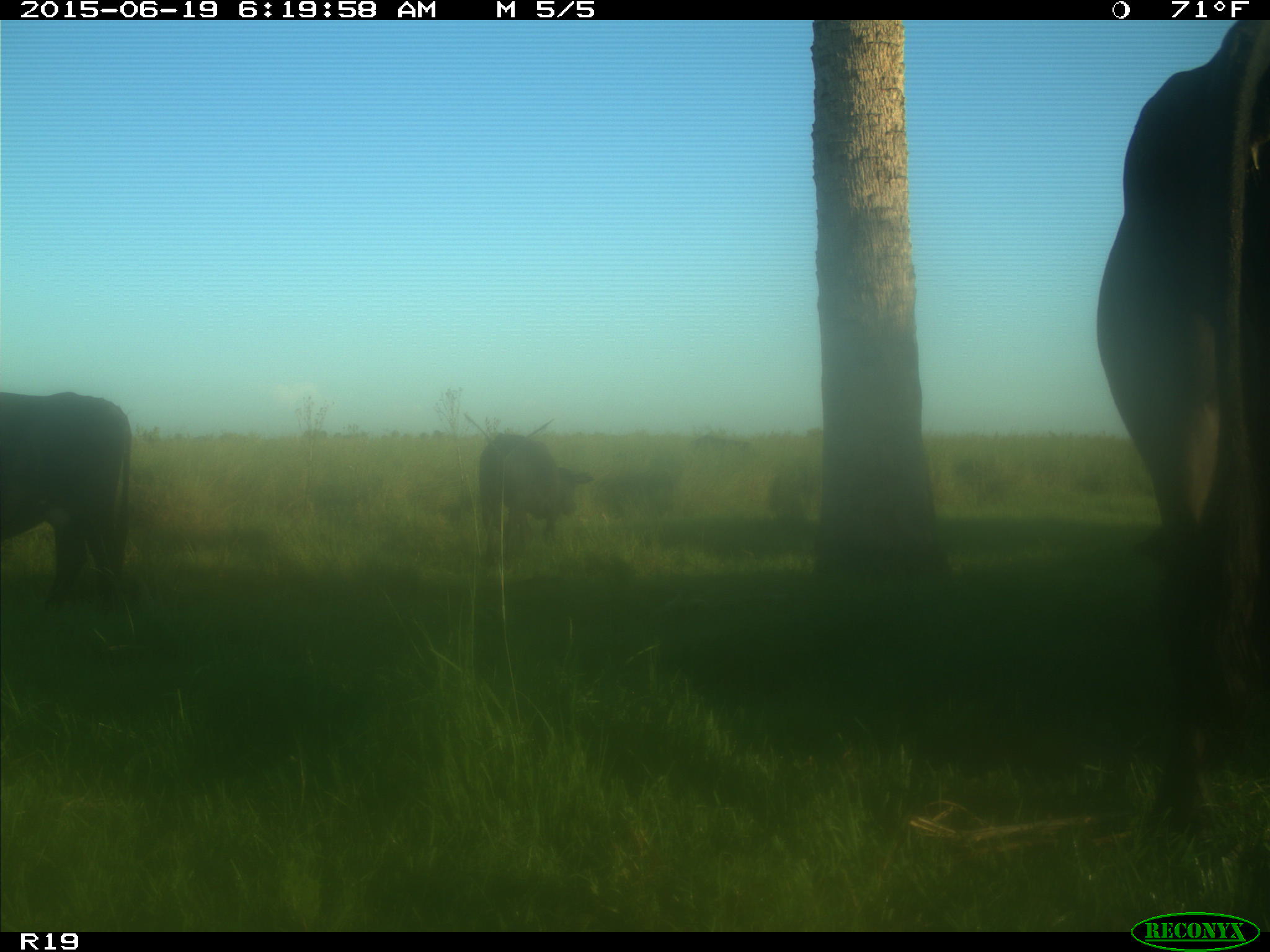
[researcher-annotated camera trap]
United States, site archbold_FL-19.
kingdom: Animalia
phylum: Chordata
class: Mammalia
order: Artiodactyla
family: Bovidae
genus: Bos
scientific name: Bos taurus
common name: domestic cow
Bos taurus (domestic cow).